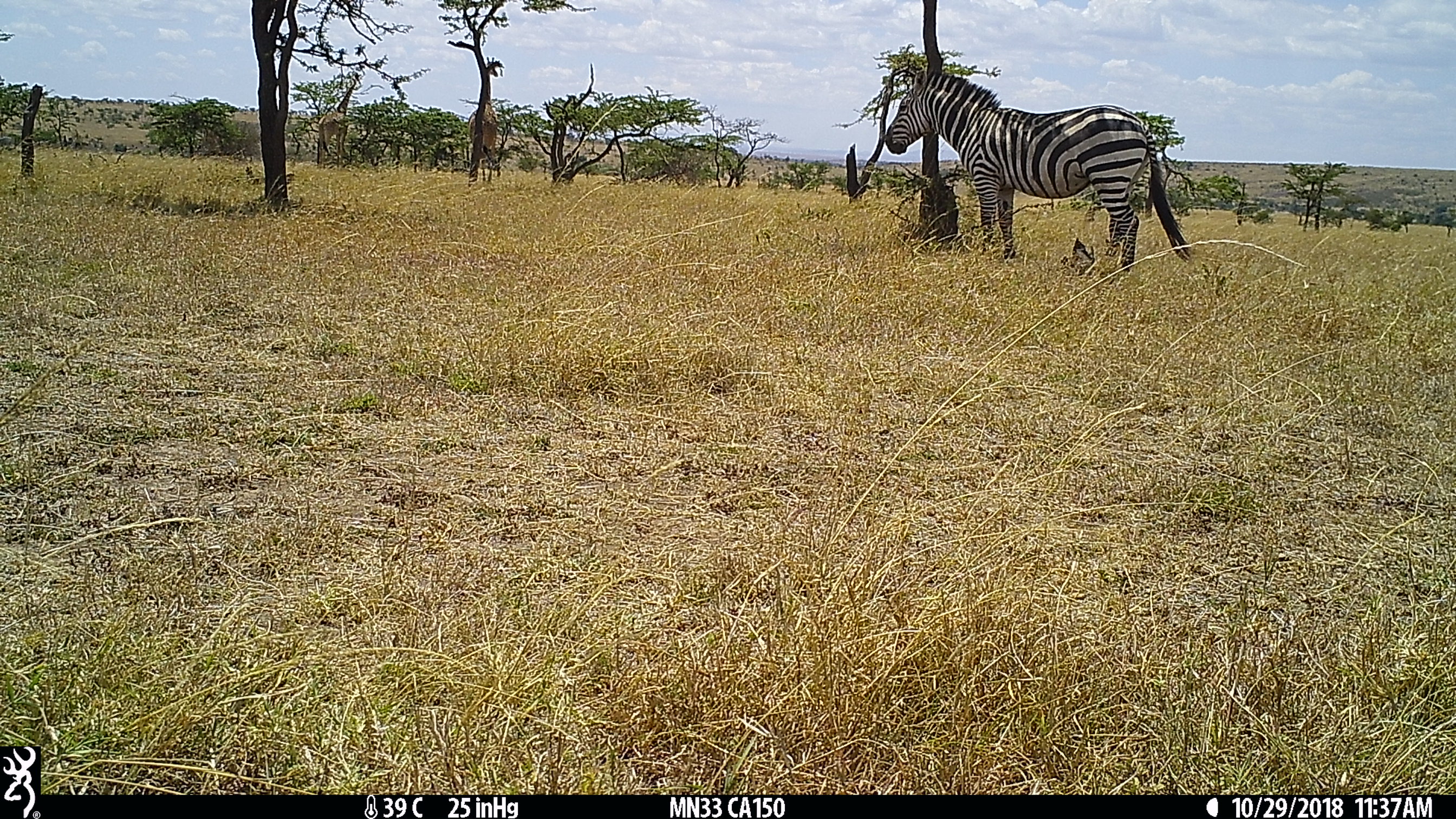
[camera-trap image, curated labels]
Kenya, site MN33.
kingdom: Animalia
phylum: Chordata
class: Mammalia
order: Perissodactyla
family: Equidae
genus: Equus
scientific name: Equus quagga burchellii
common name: burchell's zebra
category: zebra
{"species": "zebra (burchell's zebra) (Equus quagga burchellii)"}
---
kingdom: Animalia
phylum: Chordata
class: Mammalia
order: Artiodactyla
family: Giraffidae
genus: Giraffa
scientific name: Giraffa camelopardalis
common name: northern giraffe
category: giraffe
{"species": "giraffe (northern giraffe) (Giraffa camelopardalis)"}